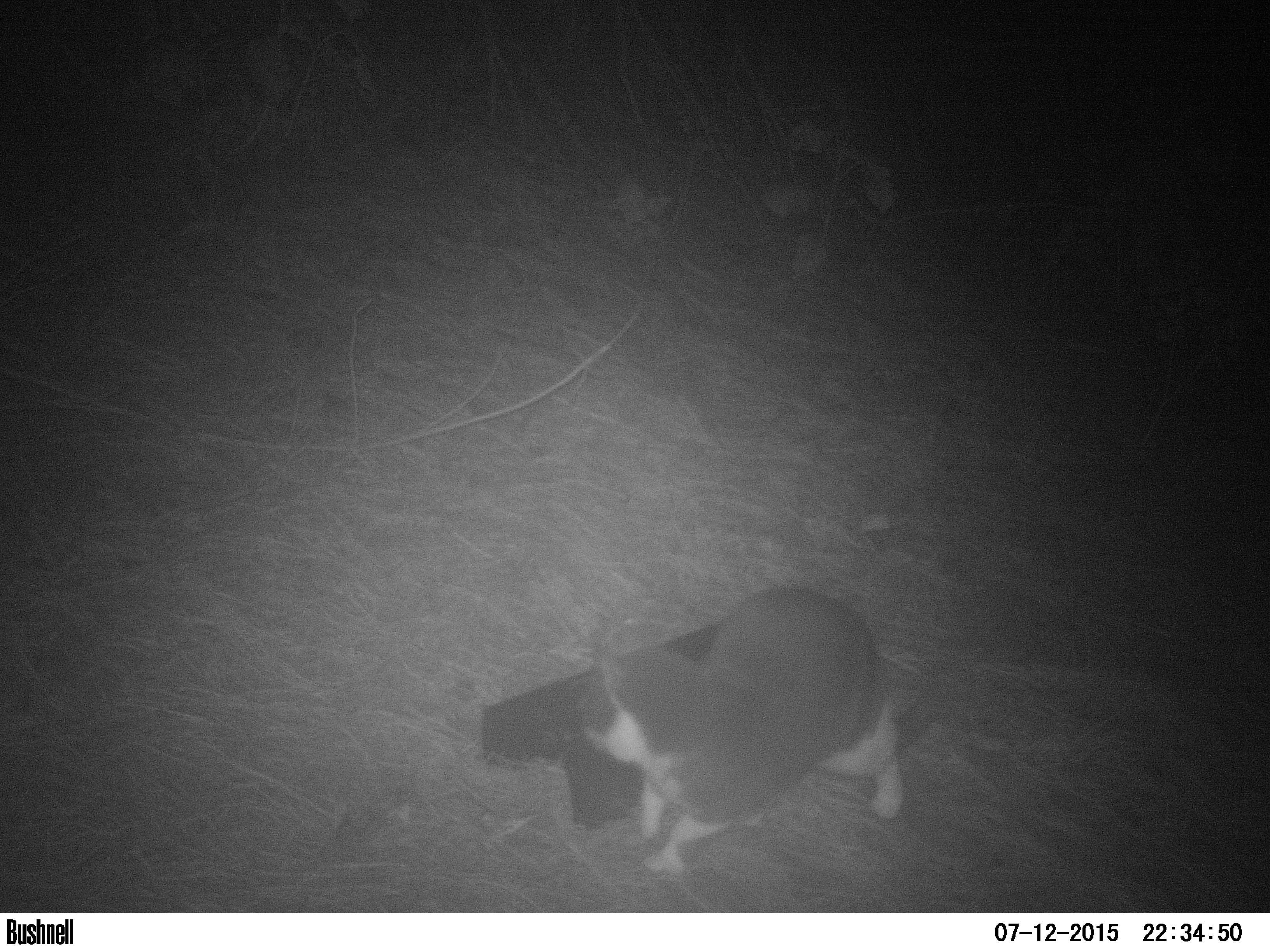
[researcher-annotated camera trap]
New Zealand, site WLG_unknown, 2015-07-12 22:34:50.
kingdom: Animalia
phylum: Chordata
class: Mammalia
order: Carnivora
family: Felidae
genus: Felis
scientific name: Felis catus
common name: domestic cat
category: cat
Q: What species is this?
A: Cat (domestic cat) (Felis catus).